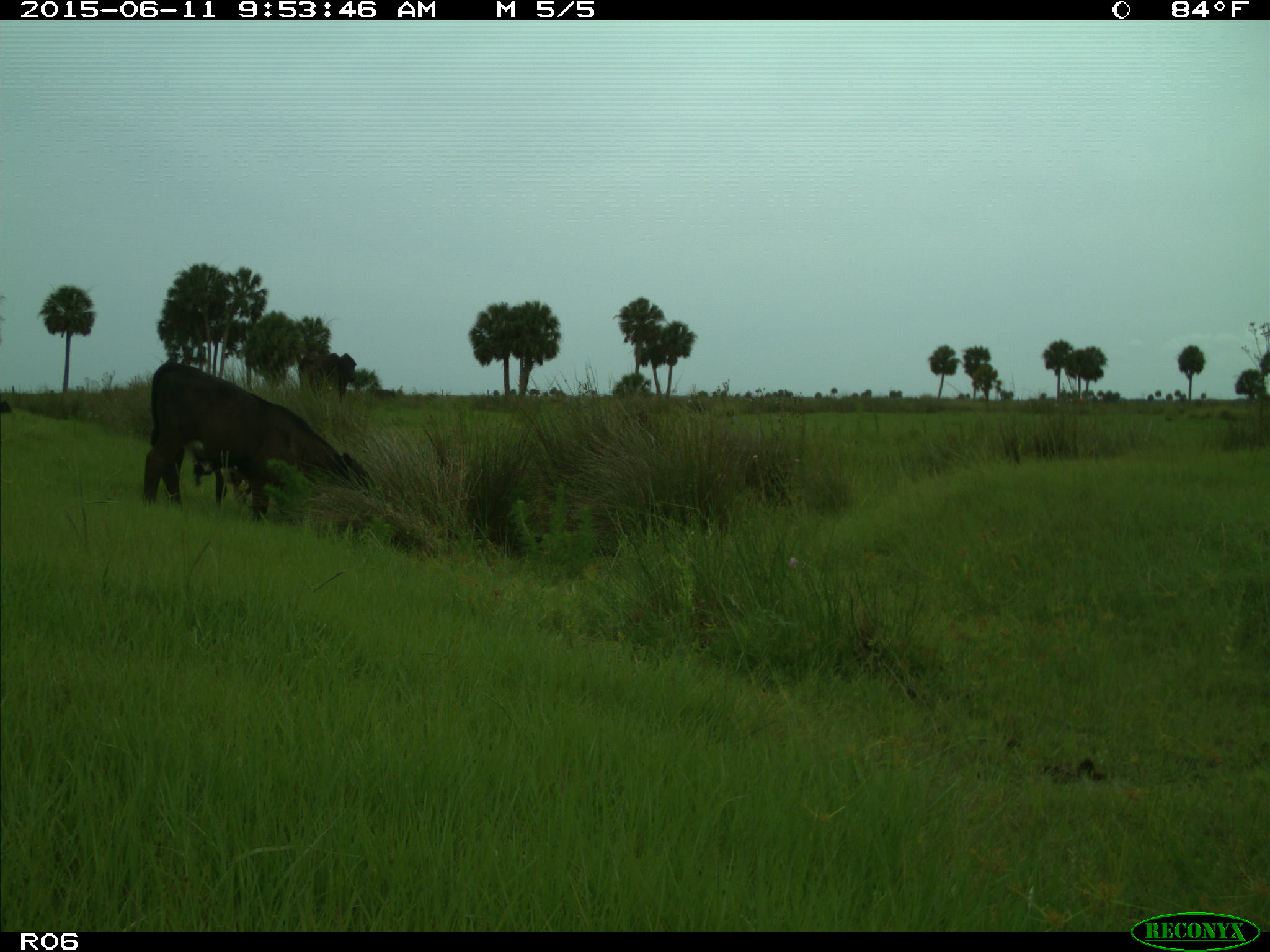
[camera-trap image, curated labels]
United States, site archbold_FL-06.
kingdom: Animalia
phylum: Chordata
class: Mammalia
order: Artiodactyla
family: Bovidae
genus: Bos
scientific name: Bos taurus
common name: domestic cow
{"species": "Bos taurus (domestic cow)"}